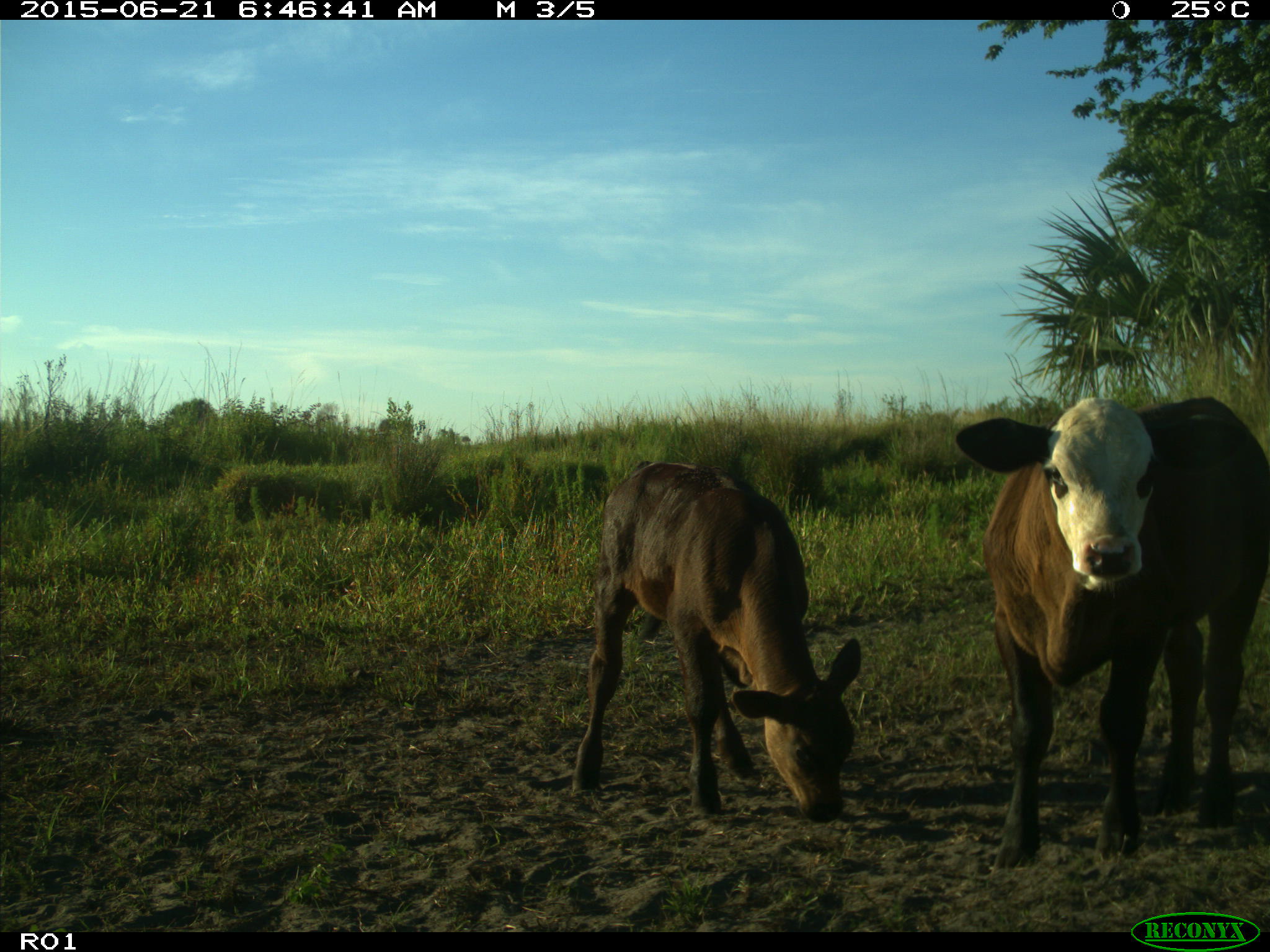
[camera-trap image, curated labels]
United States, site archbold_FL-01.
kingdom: Animalia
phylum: Chordata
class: Mammalia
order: Artiodactyla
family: Bovidae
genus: Bos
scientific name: Bos taurus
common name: domestic cow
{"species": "Bos taurus (domestic cow)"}